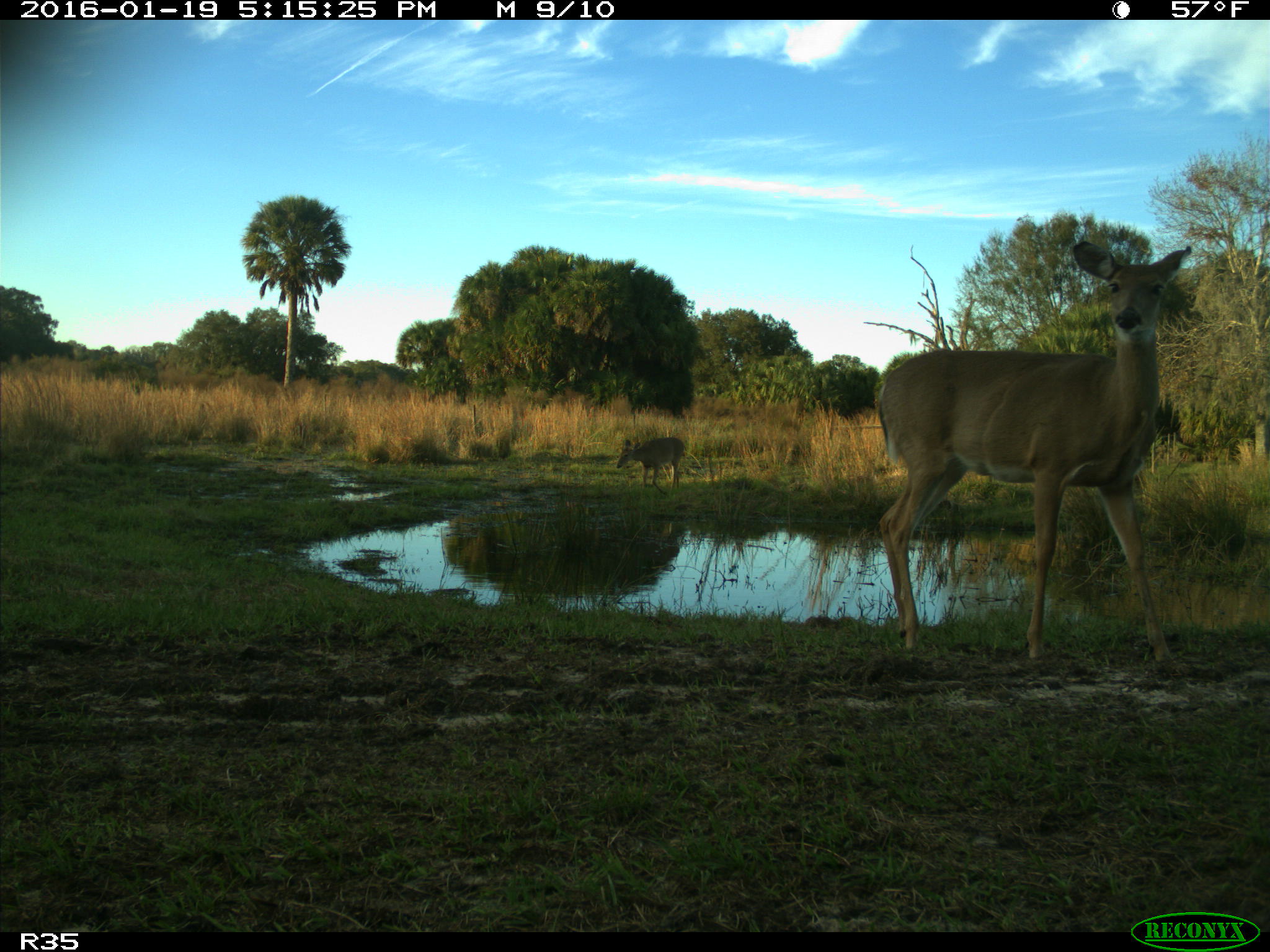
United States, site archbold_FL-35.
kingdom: Animalia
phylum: Chordata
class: Mammalia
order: Artiodactyla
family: Cervidae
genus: Odocoileus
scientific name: Odocoileus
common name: deer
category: unidentified deer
Unidentified deer (deer) (Odocoileus).